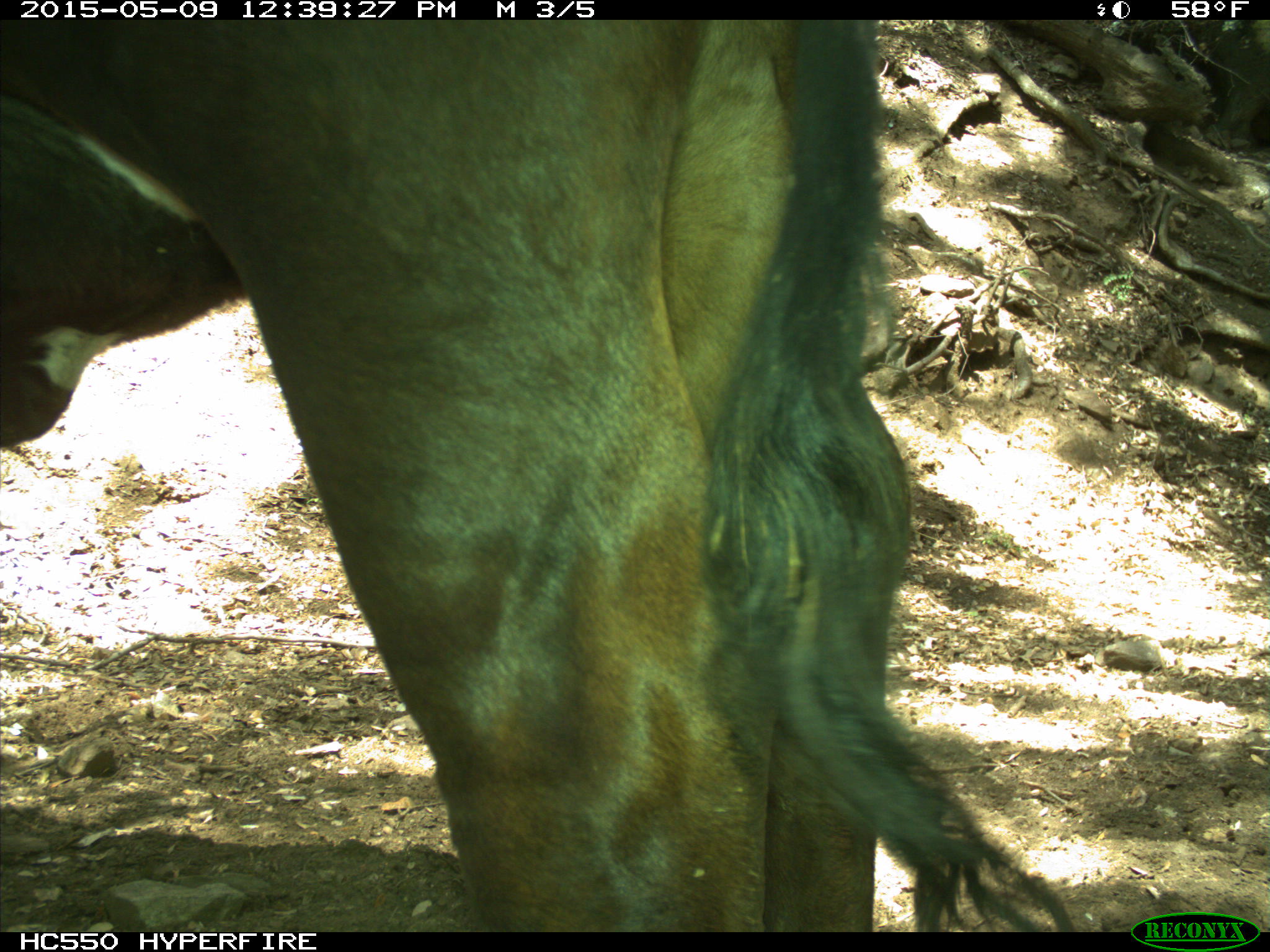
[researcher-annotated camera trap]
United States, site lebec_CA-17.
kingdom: Animalia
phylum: Chordata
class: Mammalia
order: Artiodactyla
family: Bovidae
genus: Bos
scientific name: Bos taurus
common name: domestic cow